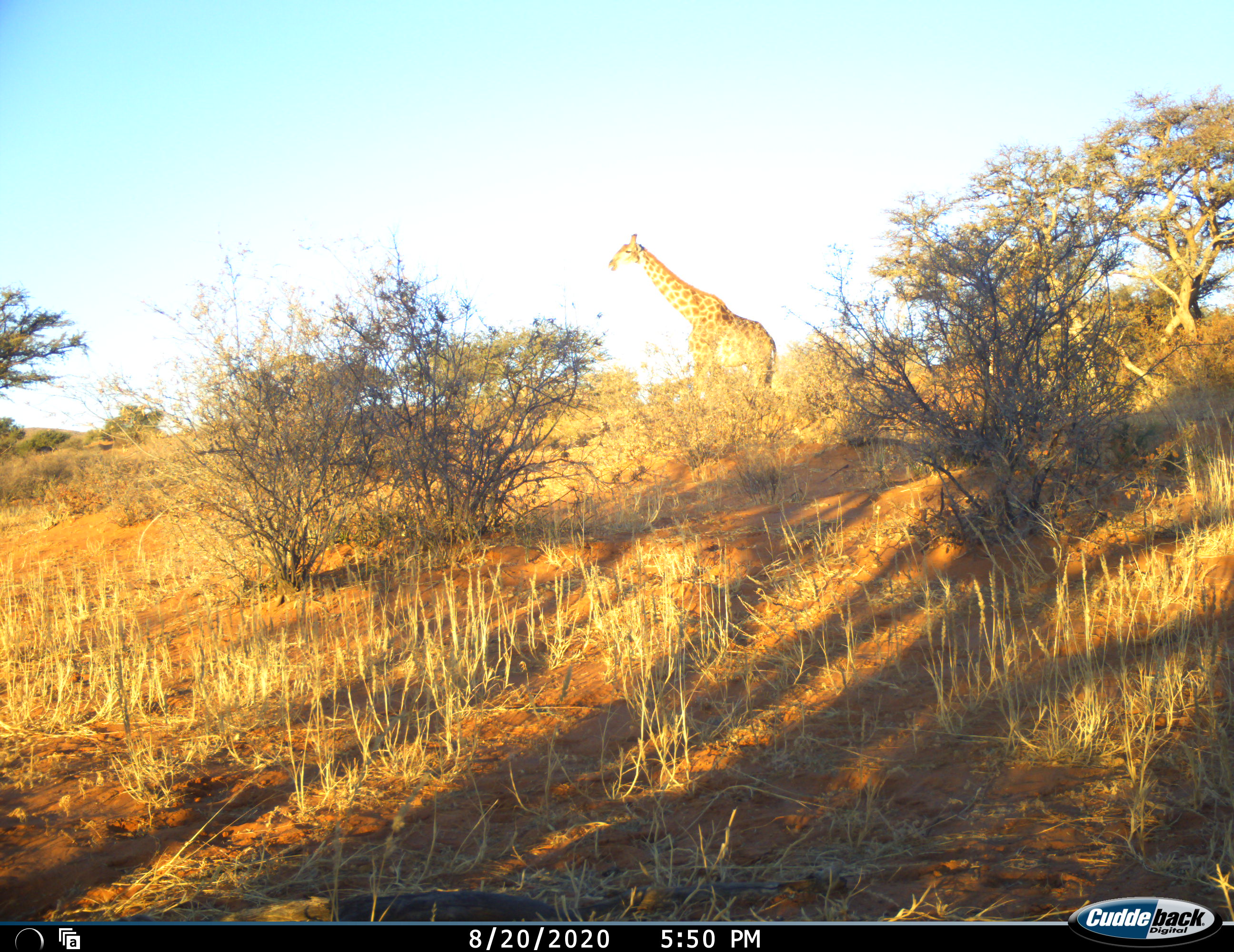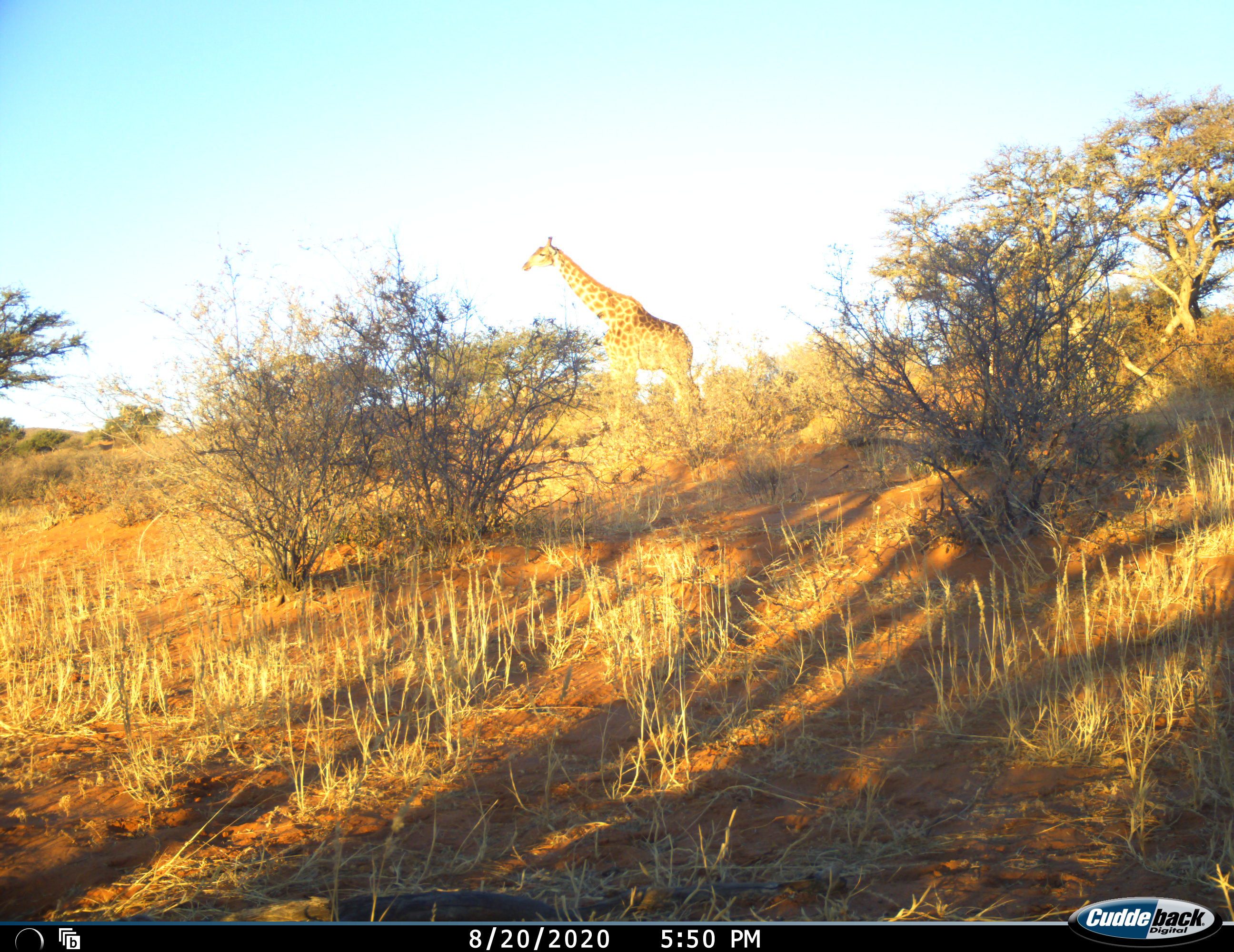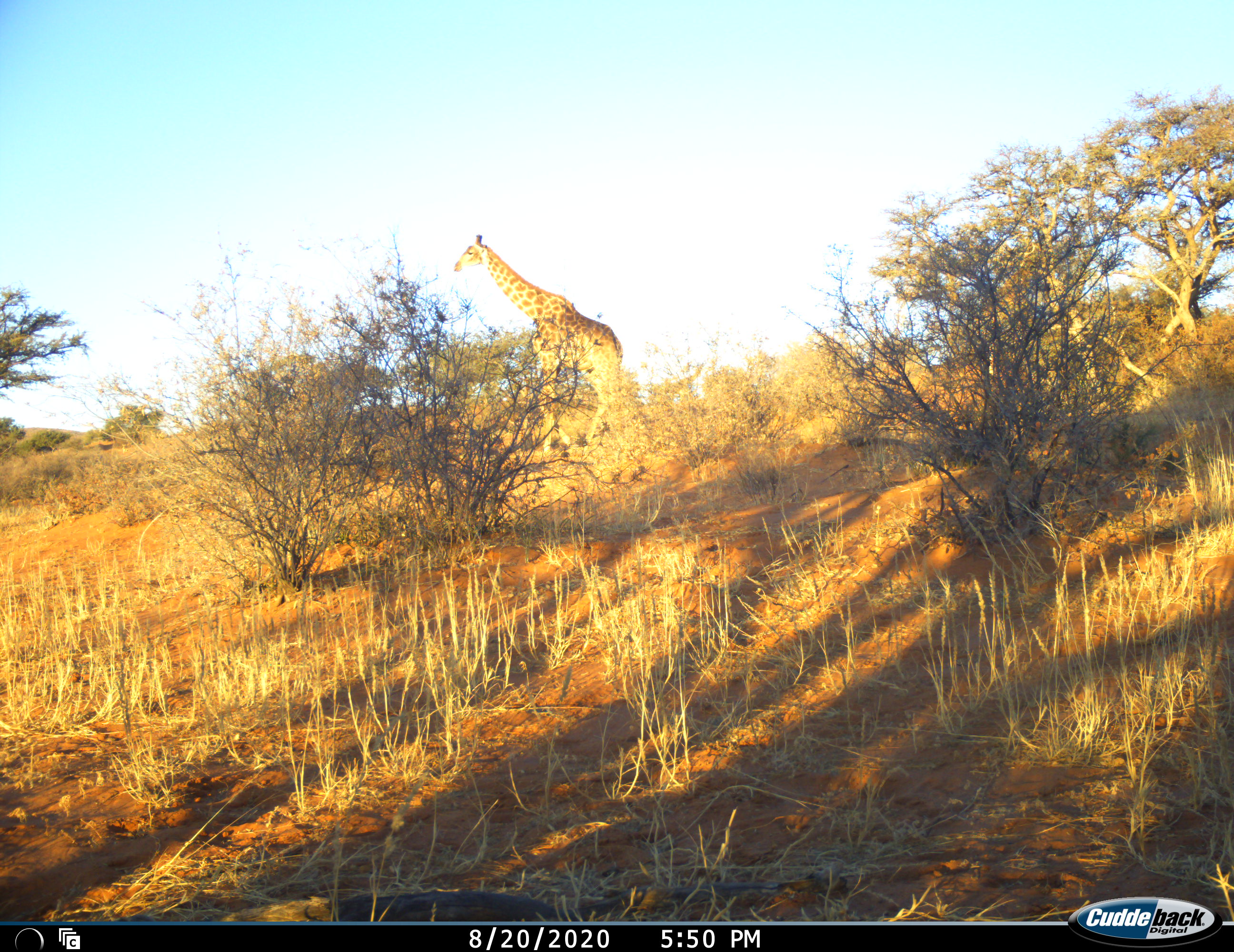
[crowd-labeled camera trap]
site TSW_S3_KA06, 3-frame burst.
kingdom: Animalia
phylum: Chordata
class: Mammalia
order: Artiodactyla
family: Giraffidae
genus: Giraffa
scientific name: Giraffa camelopardalis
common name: giraffe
Giraffe (Giraffa camelopardalis), count 1. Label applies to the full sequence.